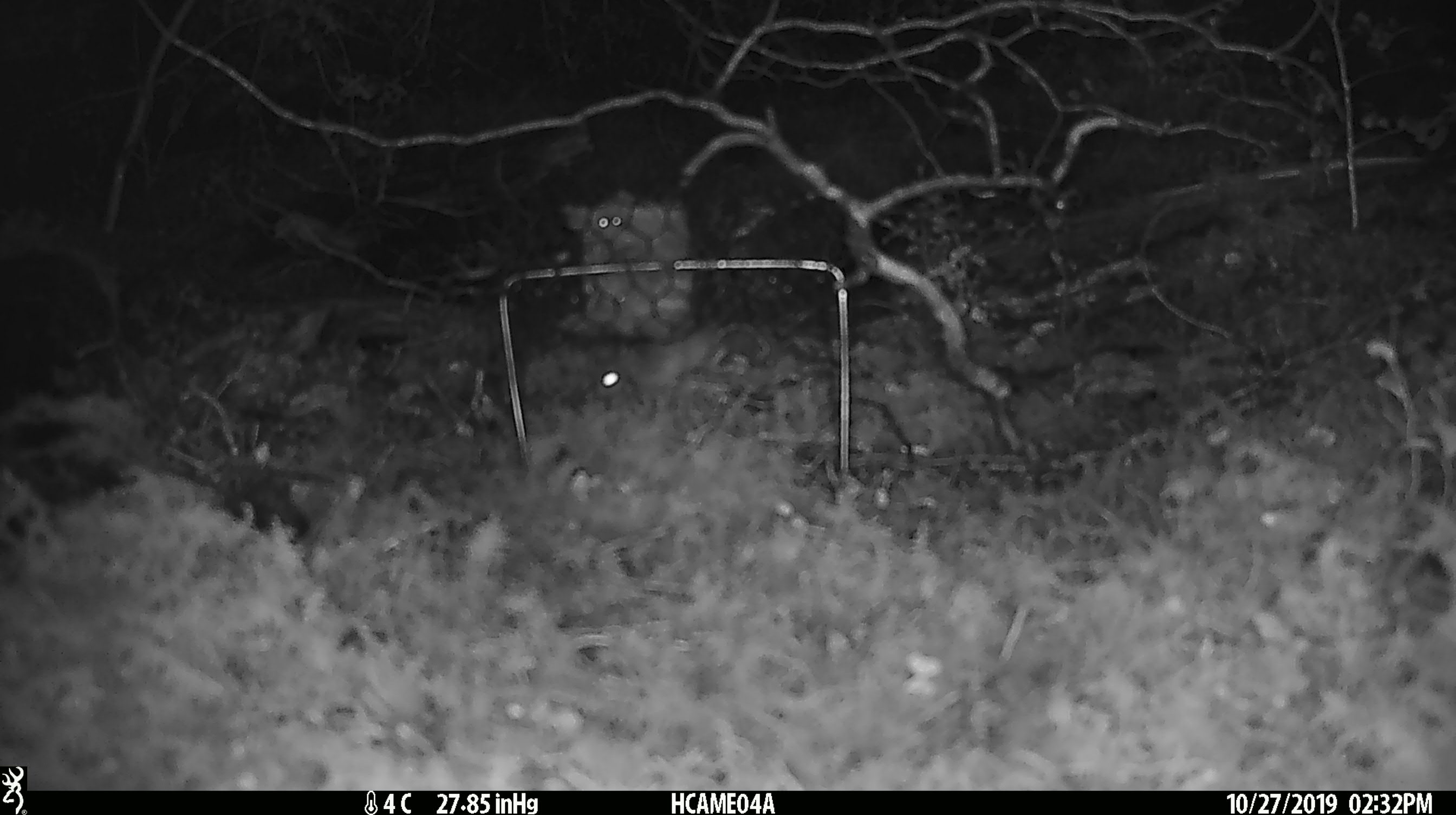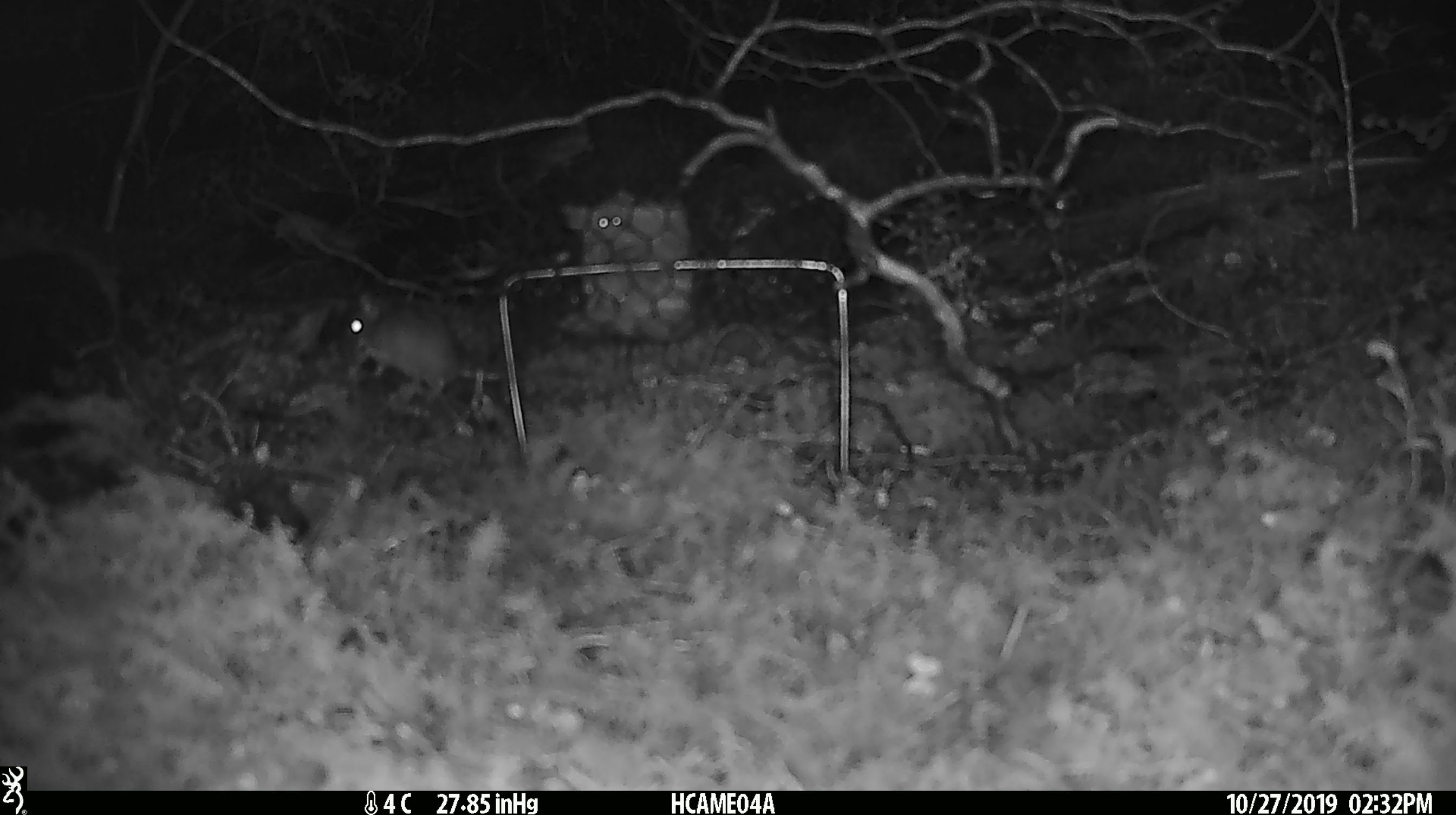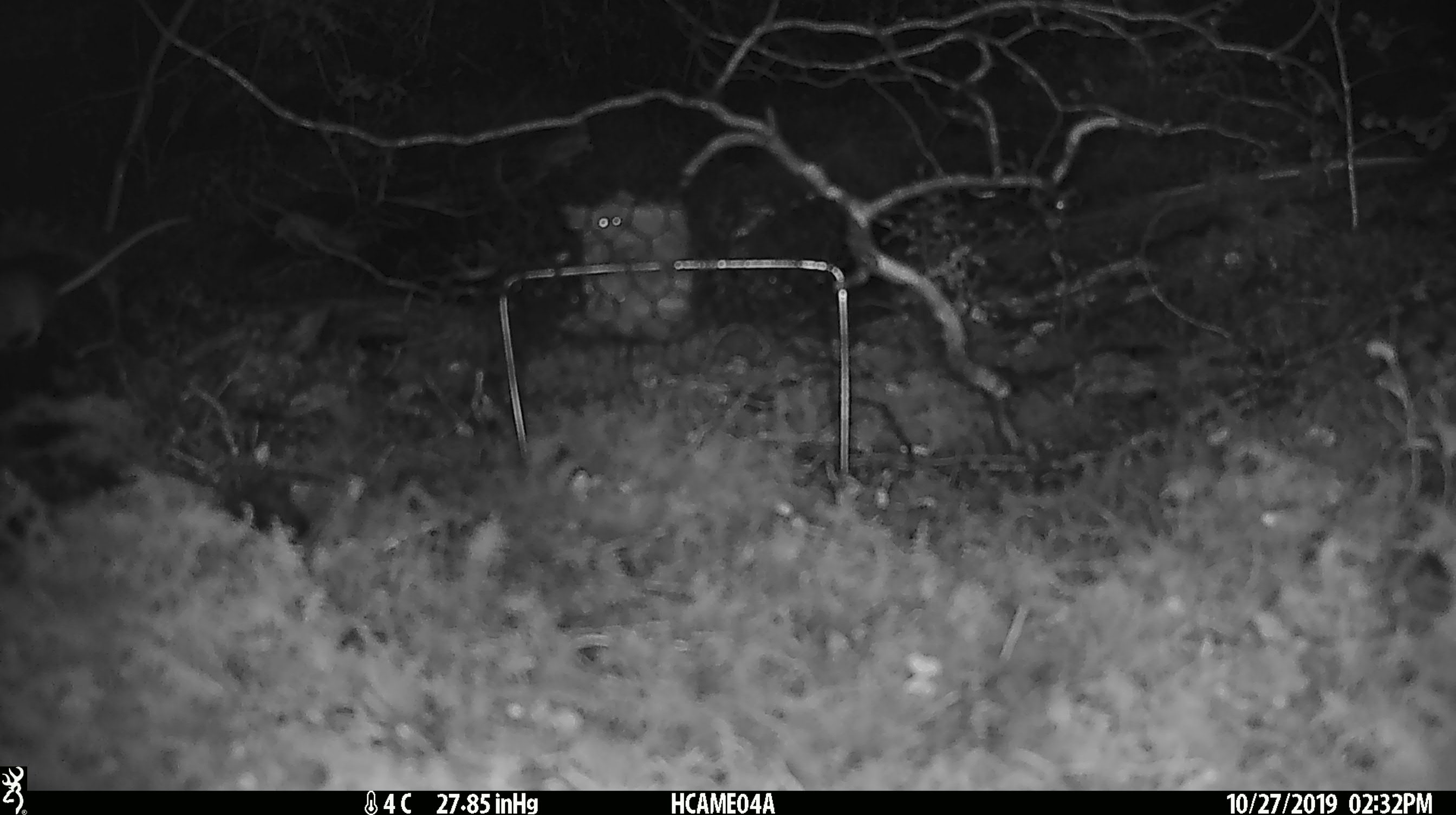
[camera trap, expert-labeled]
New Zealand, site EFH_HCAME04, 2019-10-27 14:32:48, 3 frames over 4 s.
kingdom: Animalia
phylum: Chordata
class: Mammalia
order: Rodentia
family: Muridae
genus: Mus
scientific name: Mus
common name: mouse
Mouse (Mus).